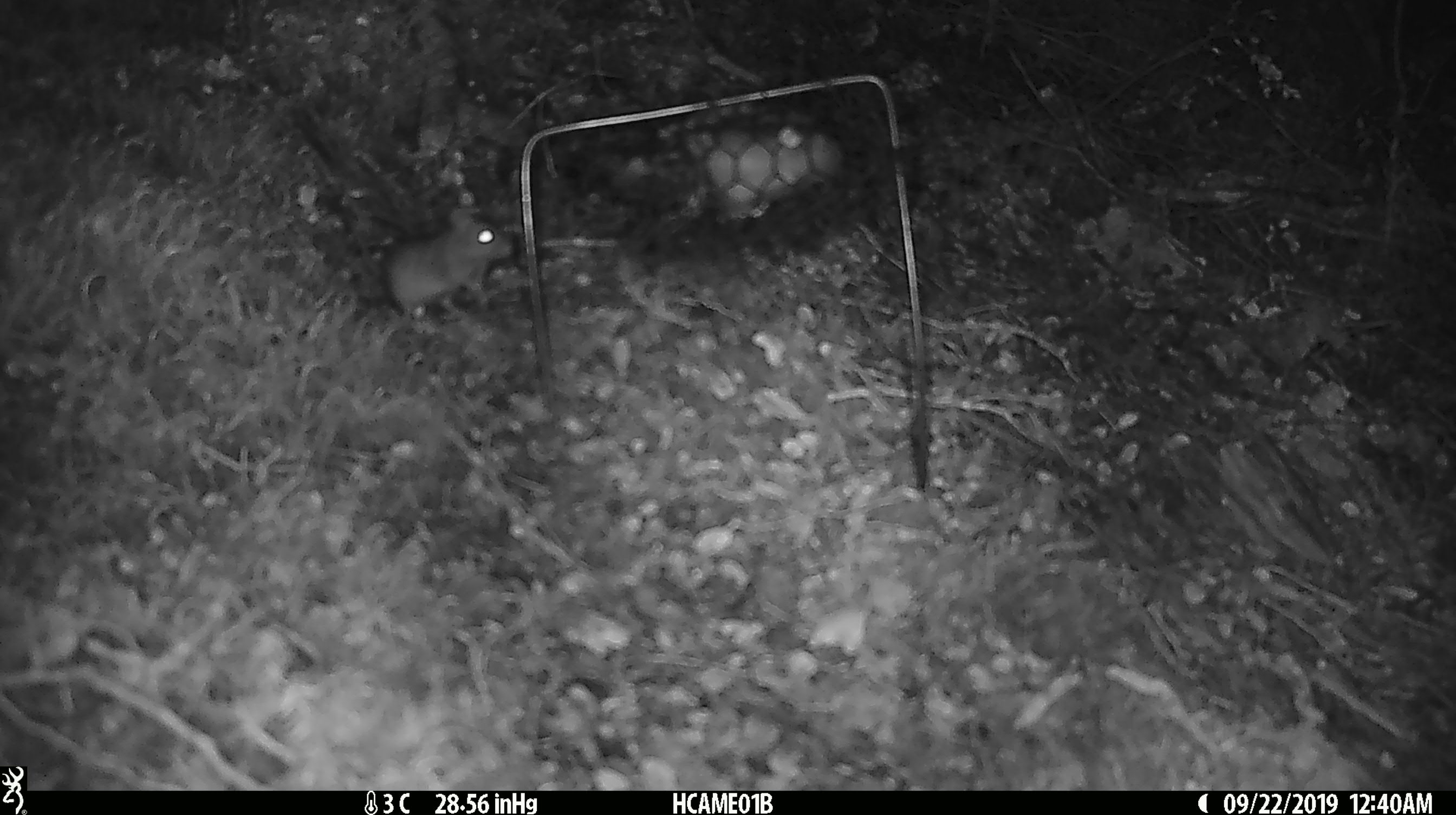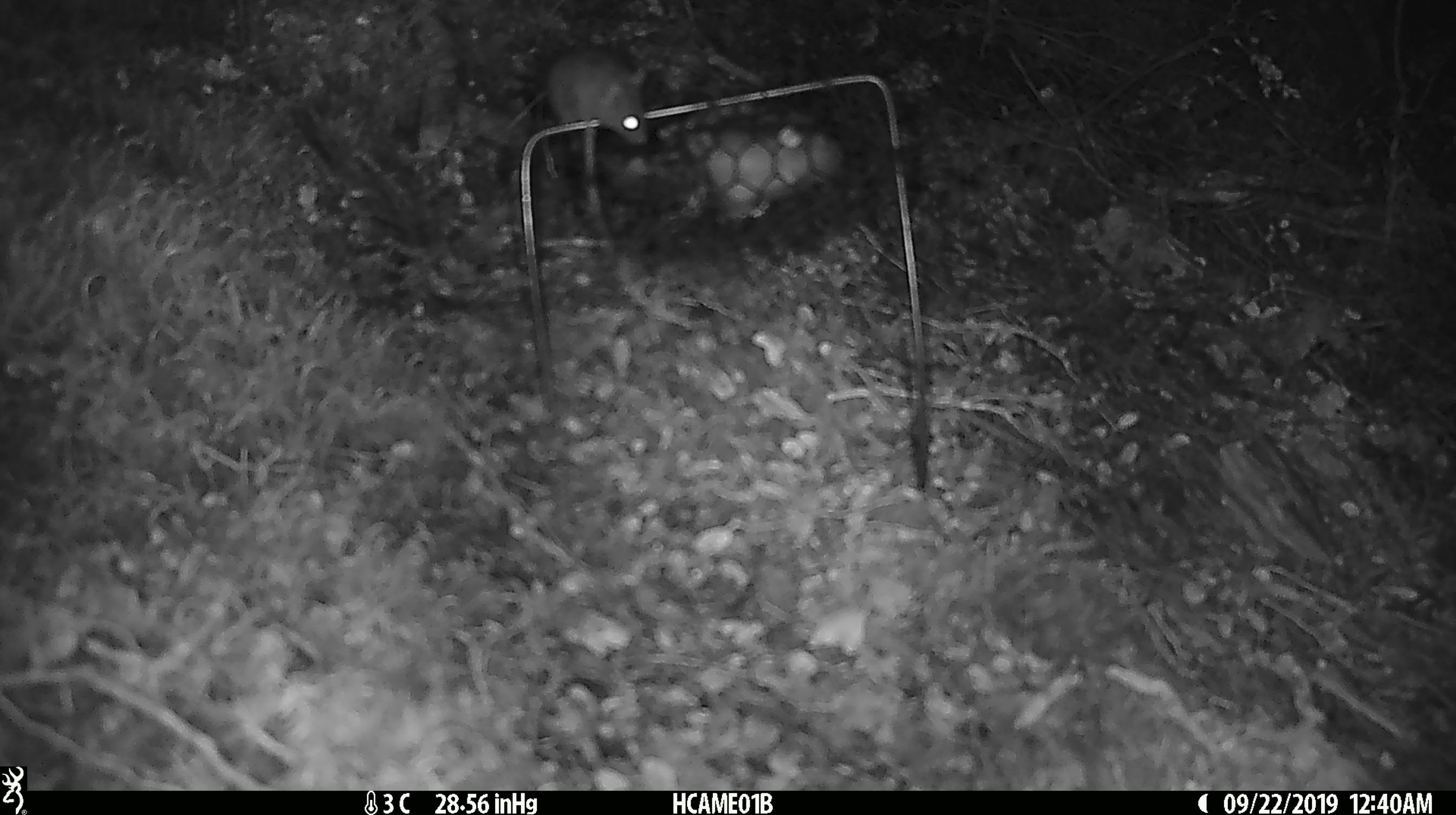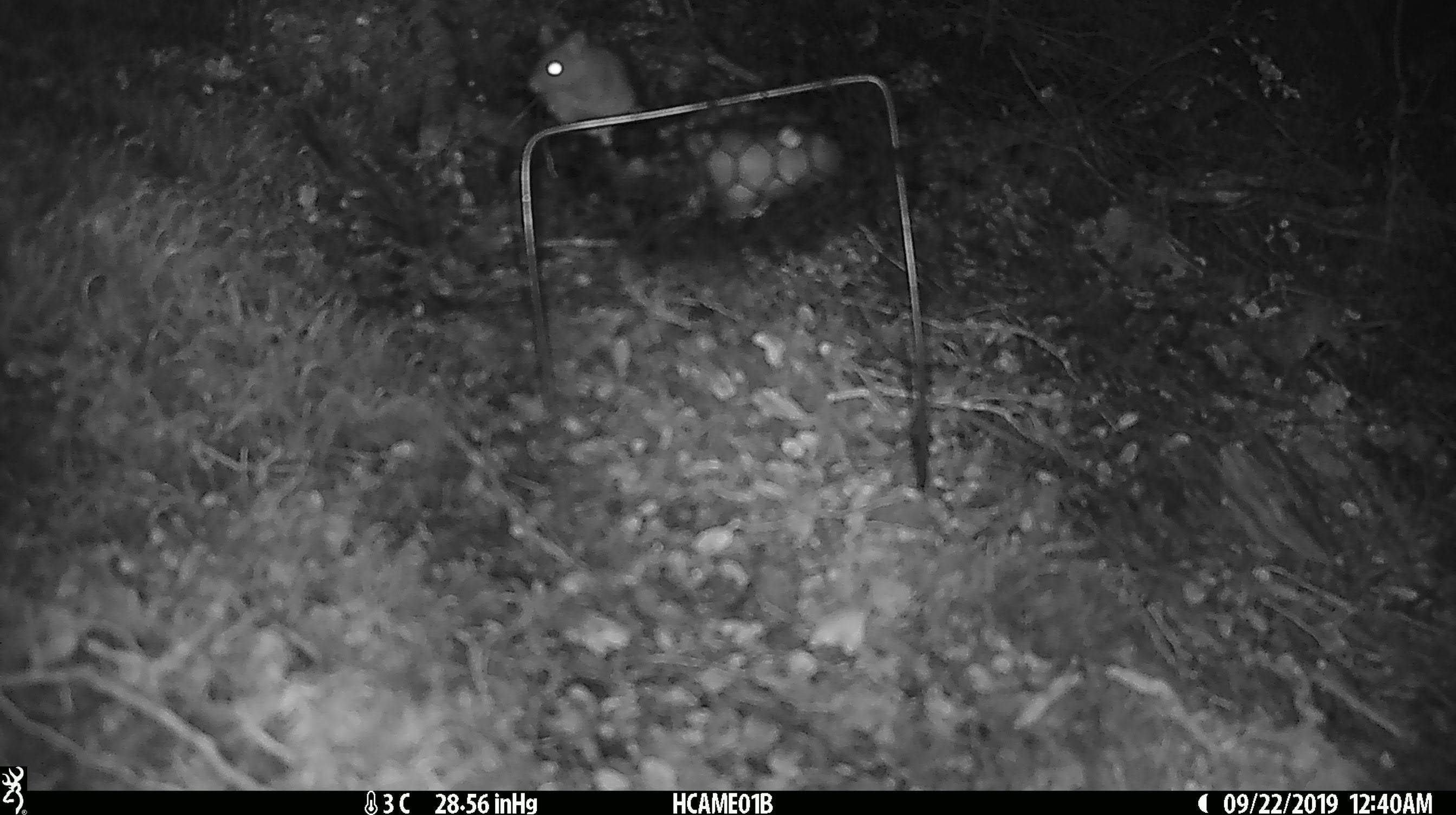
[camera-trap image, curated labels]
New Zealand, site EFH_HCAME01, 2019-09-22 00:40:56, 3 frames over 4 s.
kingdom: Animalia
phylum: Chordata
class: Mammalia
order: Rodentia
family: Muridae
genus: Mus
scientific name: Mus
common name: mouse